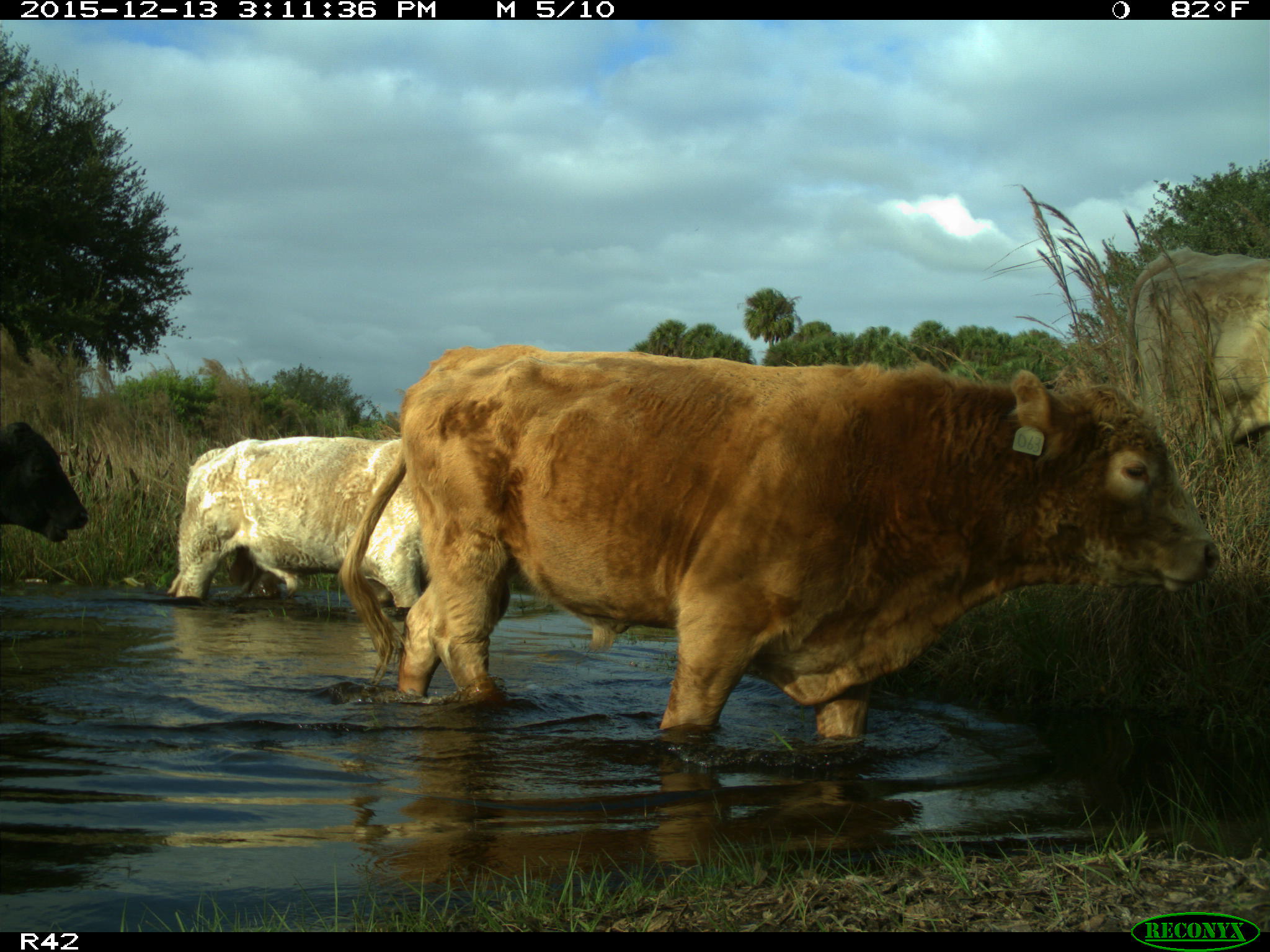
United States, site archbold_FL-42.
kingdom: Animalia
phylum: Chordata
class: Mammalia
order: Artiodactyla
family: Bovidae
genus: Bos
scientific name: Bos taurus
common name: domestic cow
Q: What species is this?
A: Bos taurus (domestic cow).